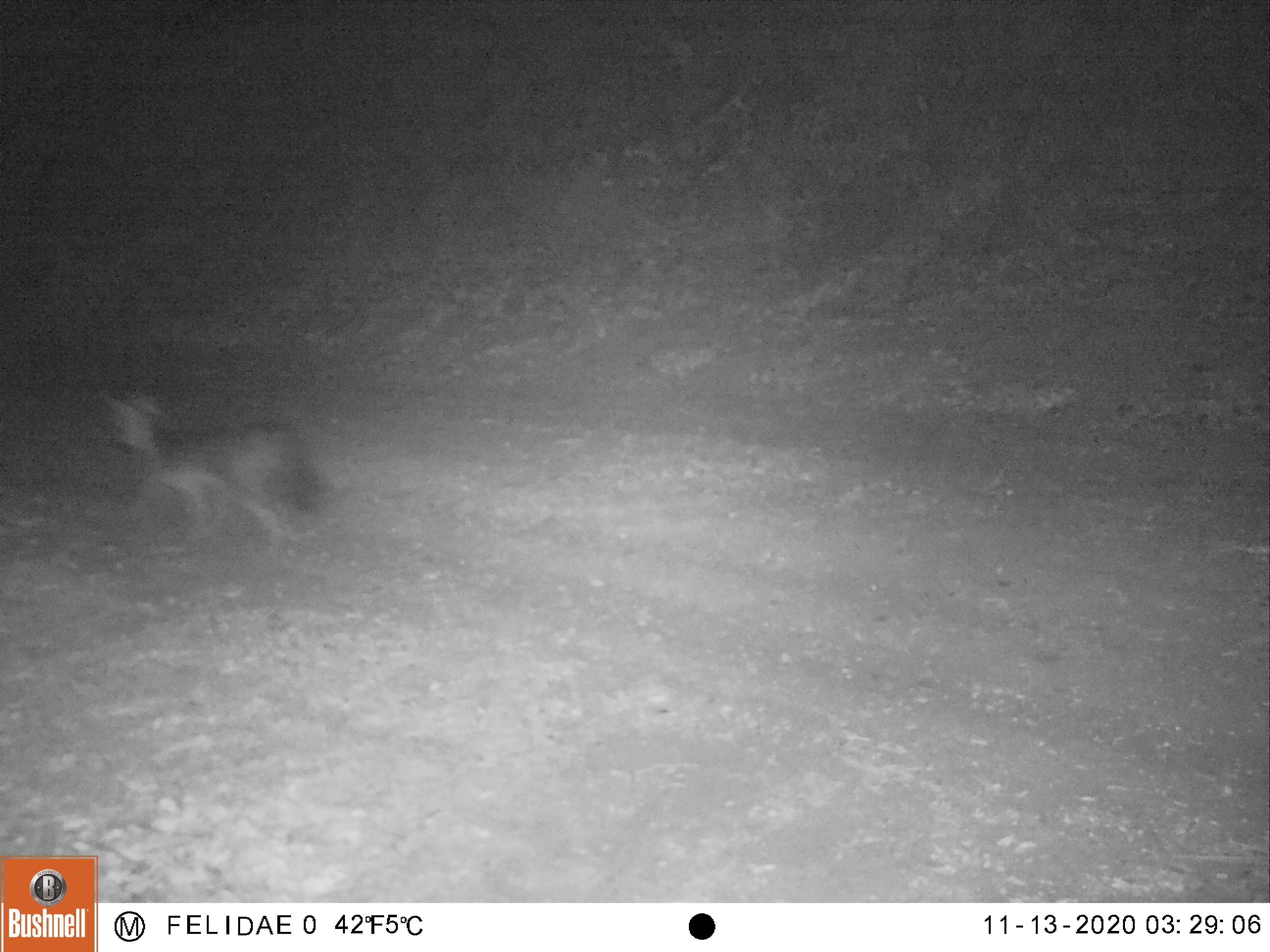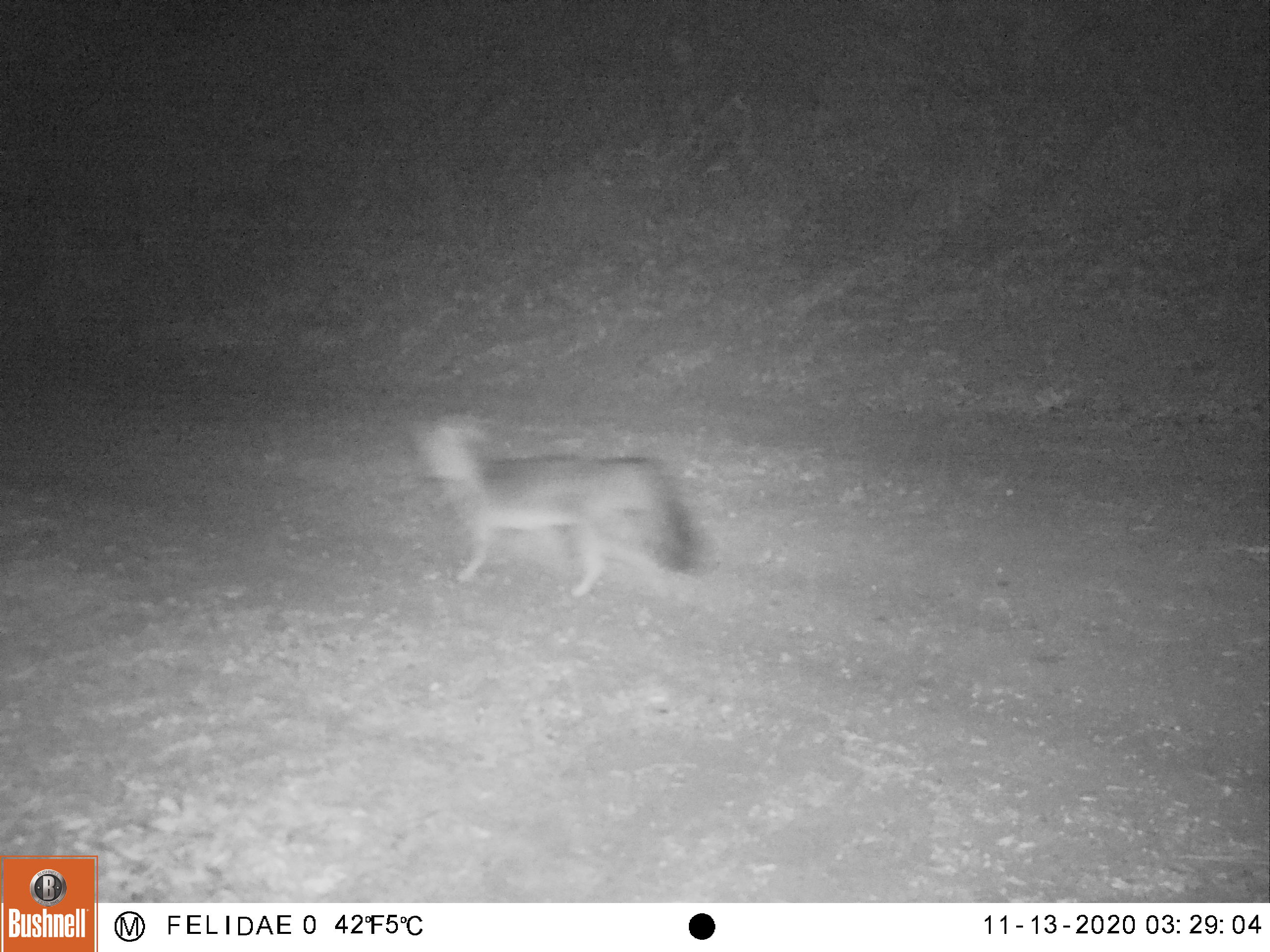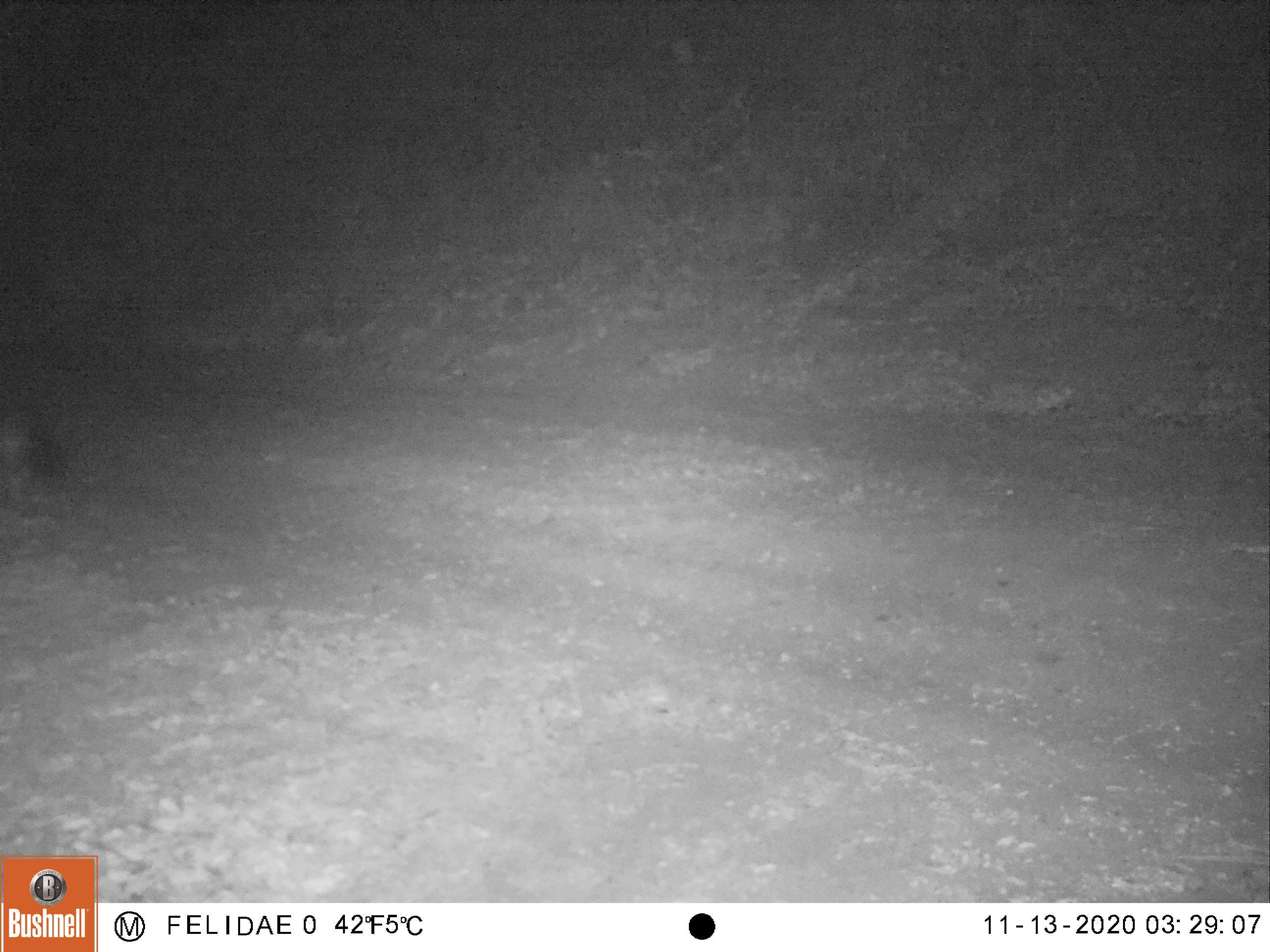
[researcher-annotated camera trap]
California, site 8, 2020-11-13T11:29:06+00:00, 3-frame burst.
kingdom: Animalia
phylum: Chordata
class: Mammalia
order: Carnivora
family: Canidae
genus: Urocyon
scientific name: Urocyon cinereoargenteus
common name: gray fox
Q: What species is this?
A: Gray fox (Urocyon cinereoargenteus).